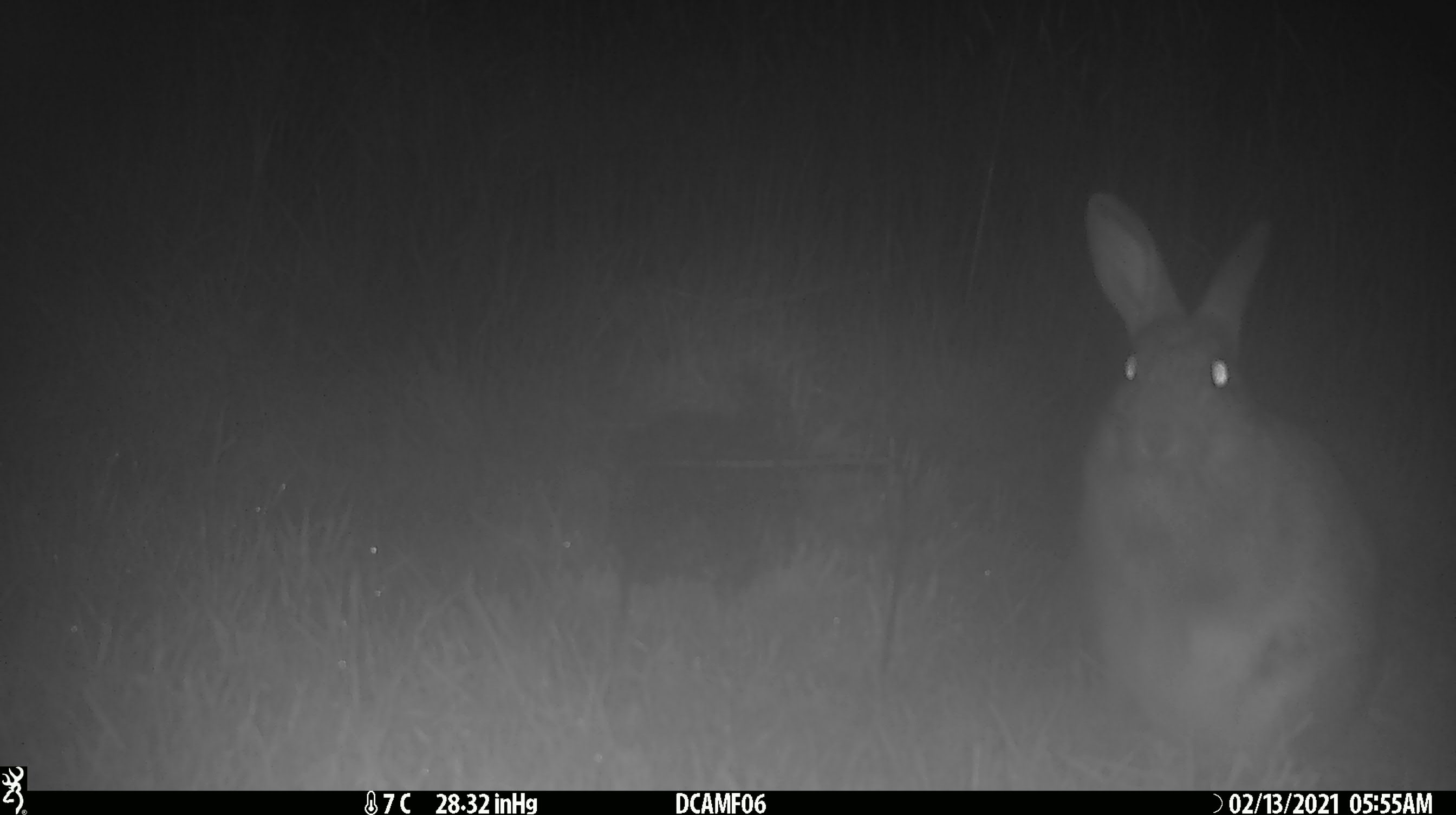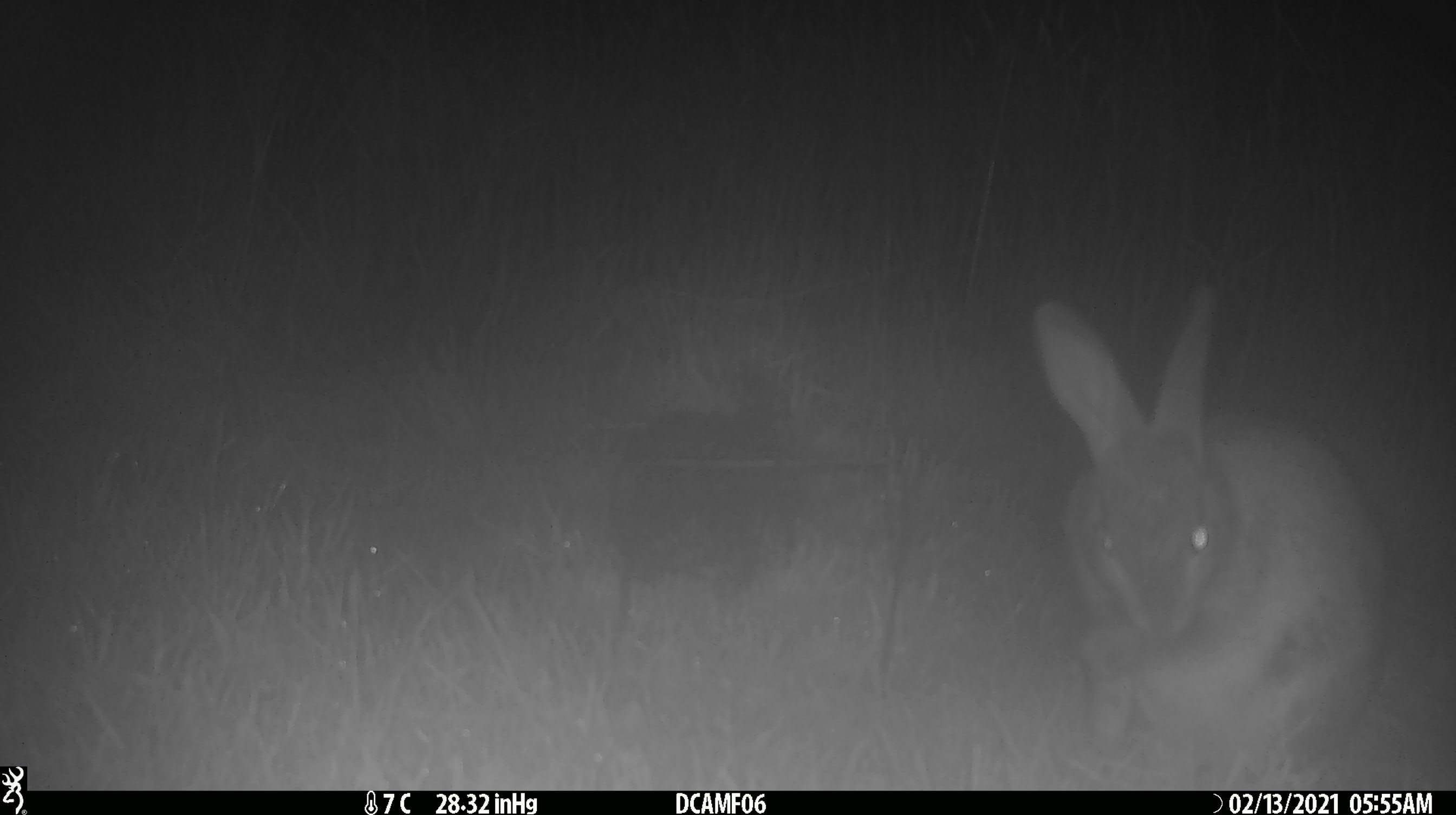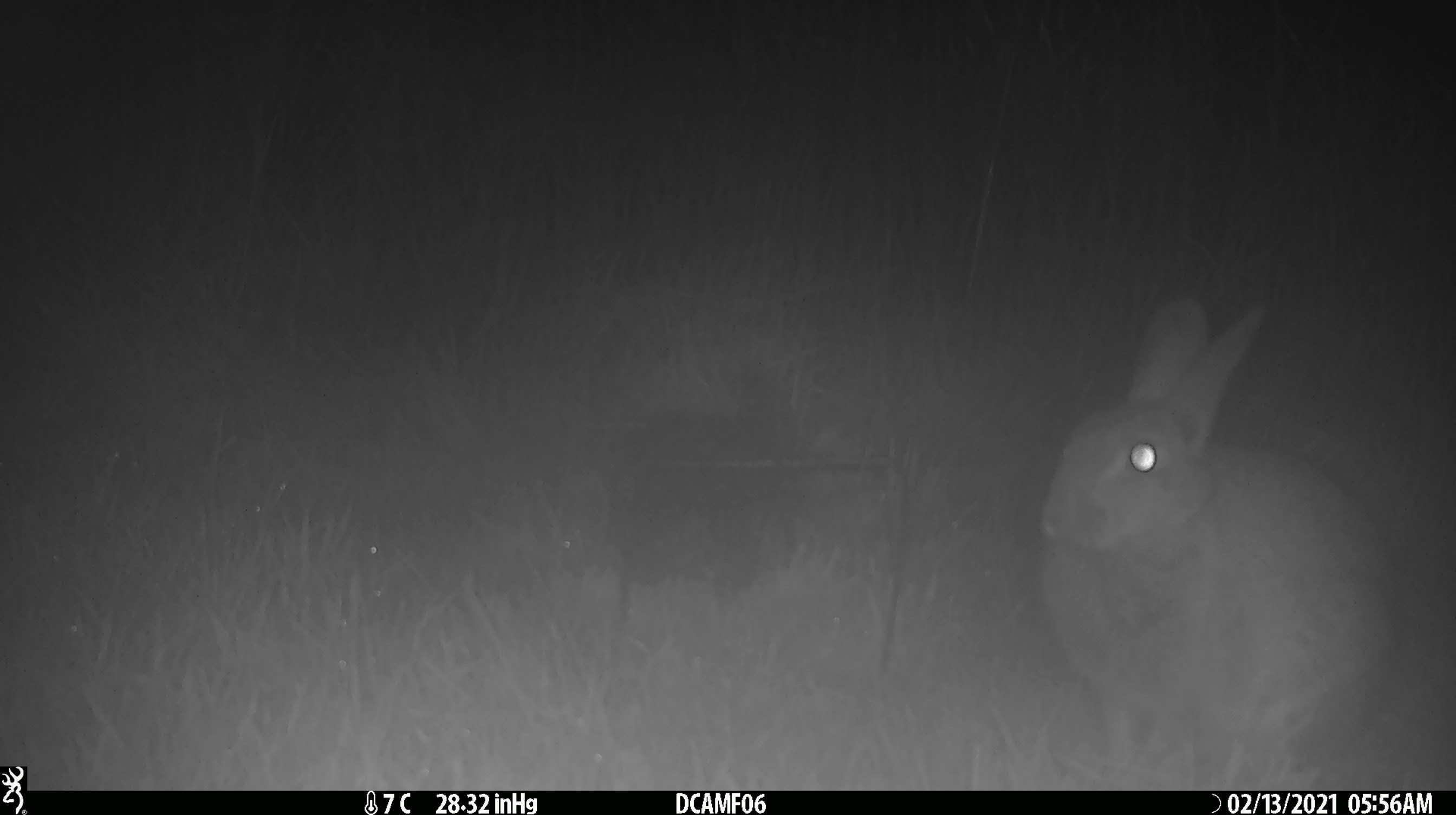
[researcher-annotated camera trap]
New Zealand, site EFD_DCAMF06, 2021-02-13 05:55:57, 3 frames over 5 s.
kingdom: Animalia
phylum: Chordata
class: Mammalia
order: Lagomorpha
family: Leporidae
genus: Oryctolagus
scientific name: Oryctolagus cuniculus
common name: european rabbit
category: rabbit